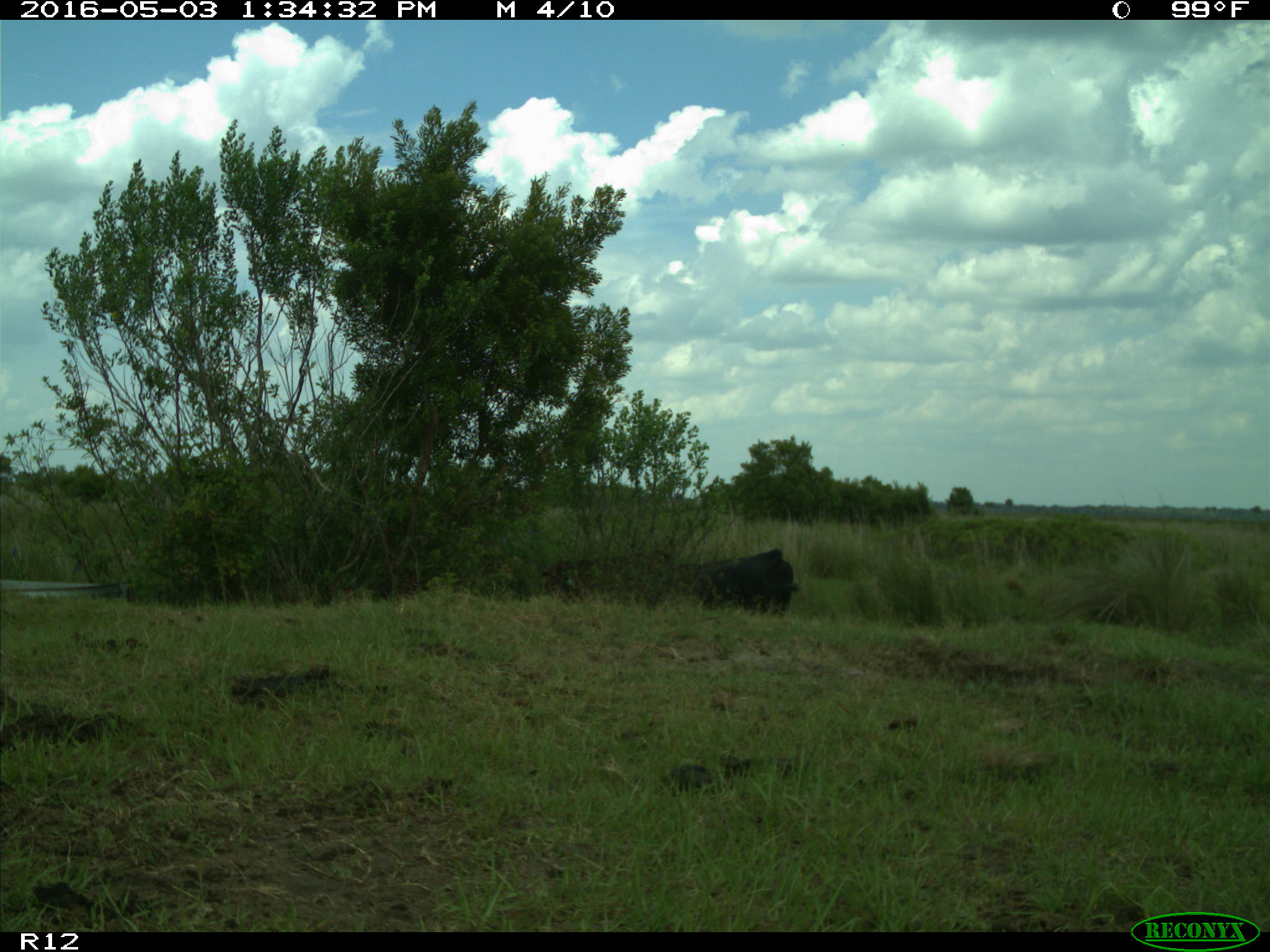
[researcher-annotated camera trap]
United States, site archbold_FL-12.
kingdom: Animalia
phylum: Chordata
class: Mammalia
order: Artiodactyla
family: Bovidae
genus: Bos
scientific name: Bos taurus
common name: domestic cow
Bos taurus (domestic cow).